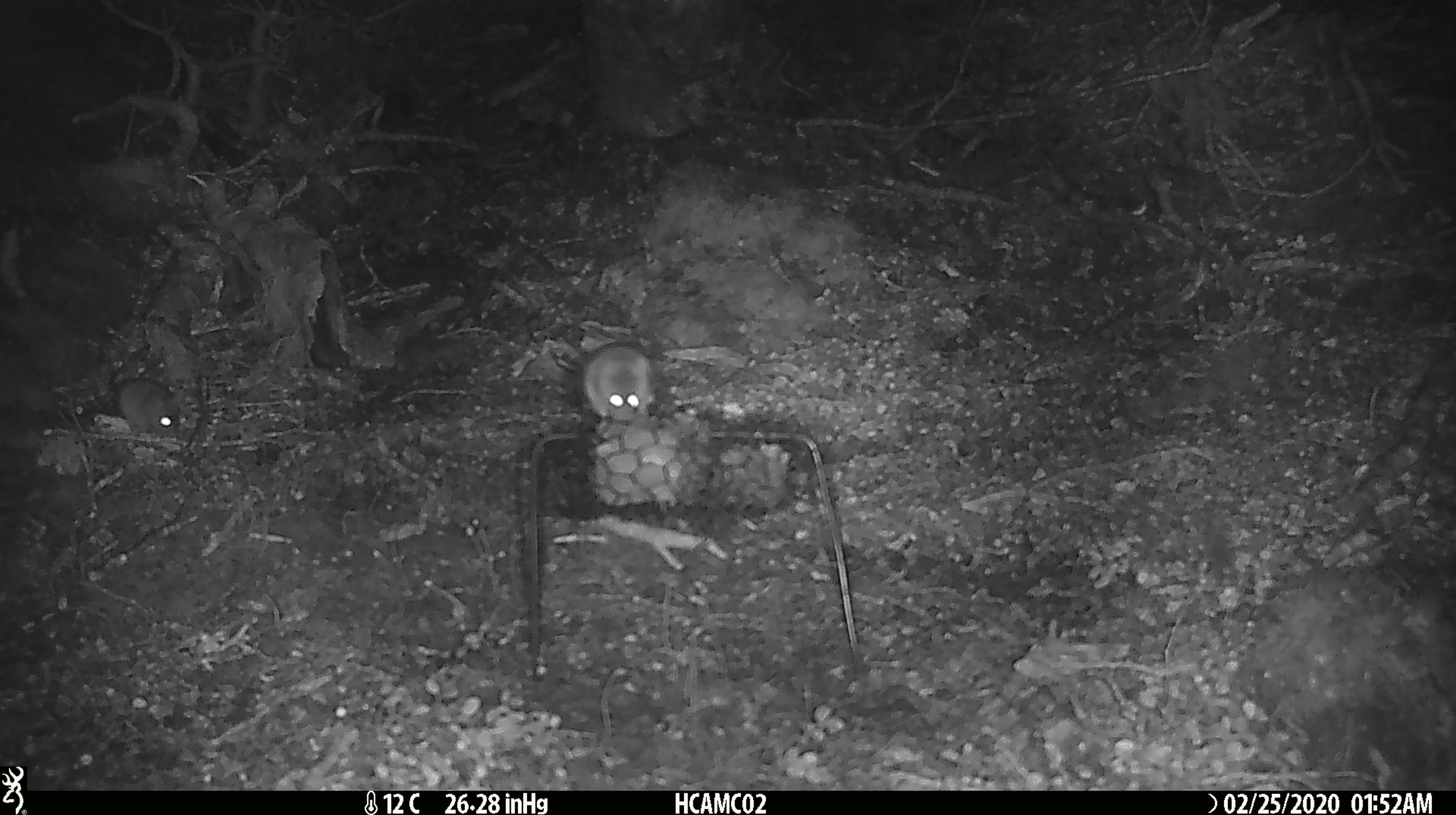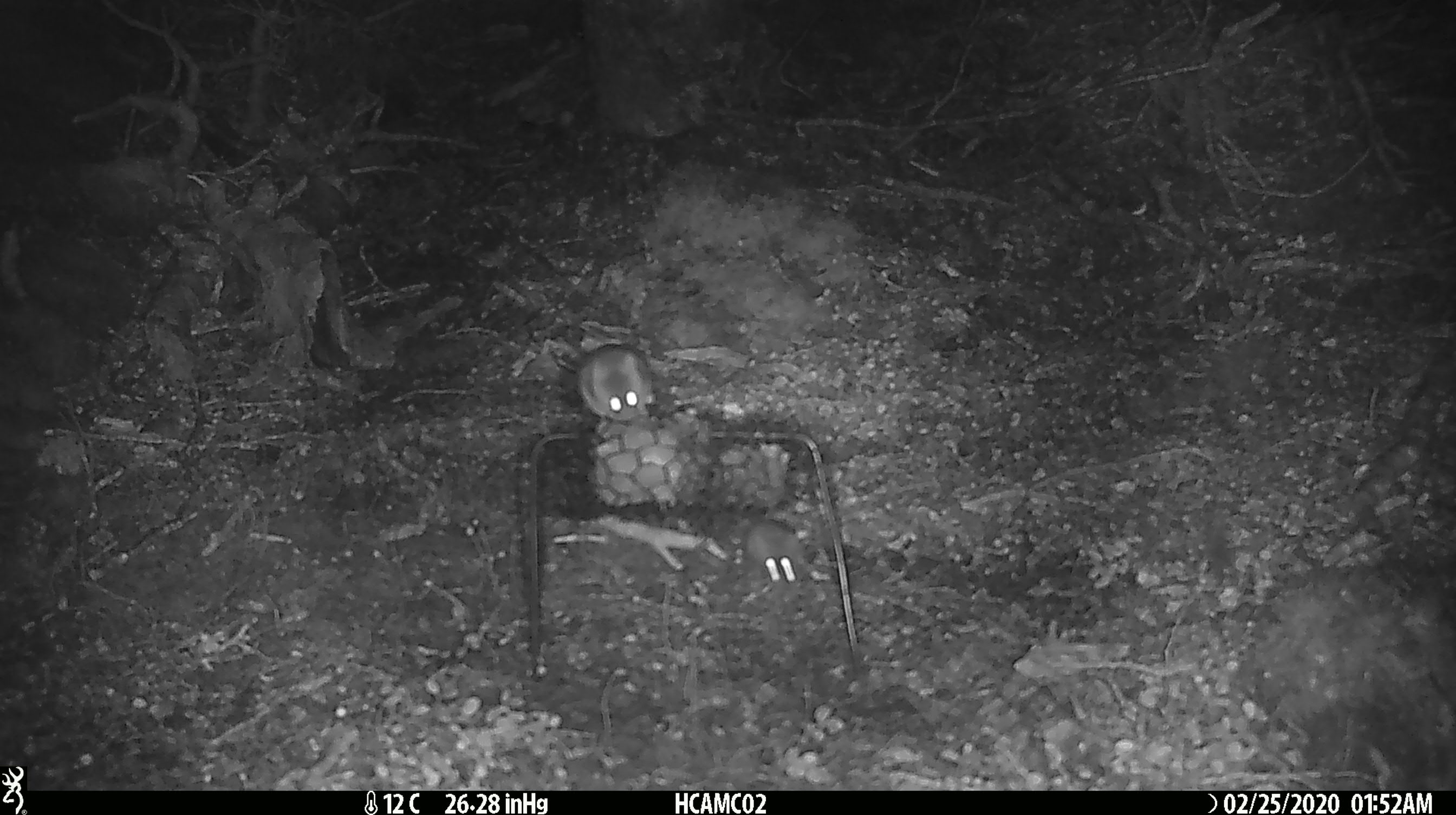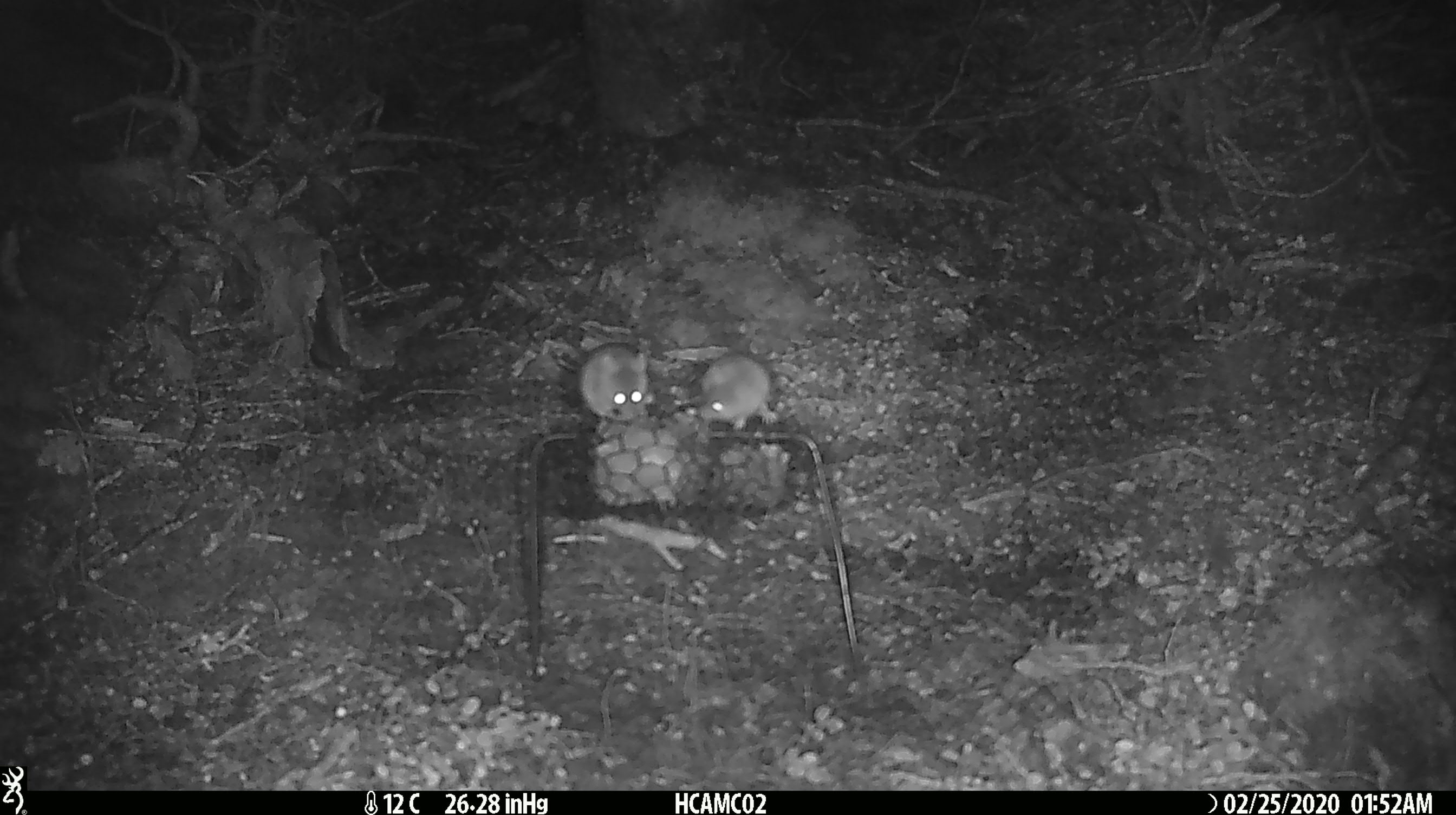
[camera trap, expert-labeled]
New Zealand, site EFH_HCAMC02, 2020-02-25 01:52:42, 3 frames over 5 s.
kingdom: Animalia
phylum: Chordata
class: Mammalia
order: Rodentia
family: Muridae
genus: Mus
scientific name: Mus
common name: mouse